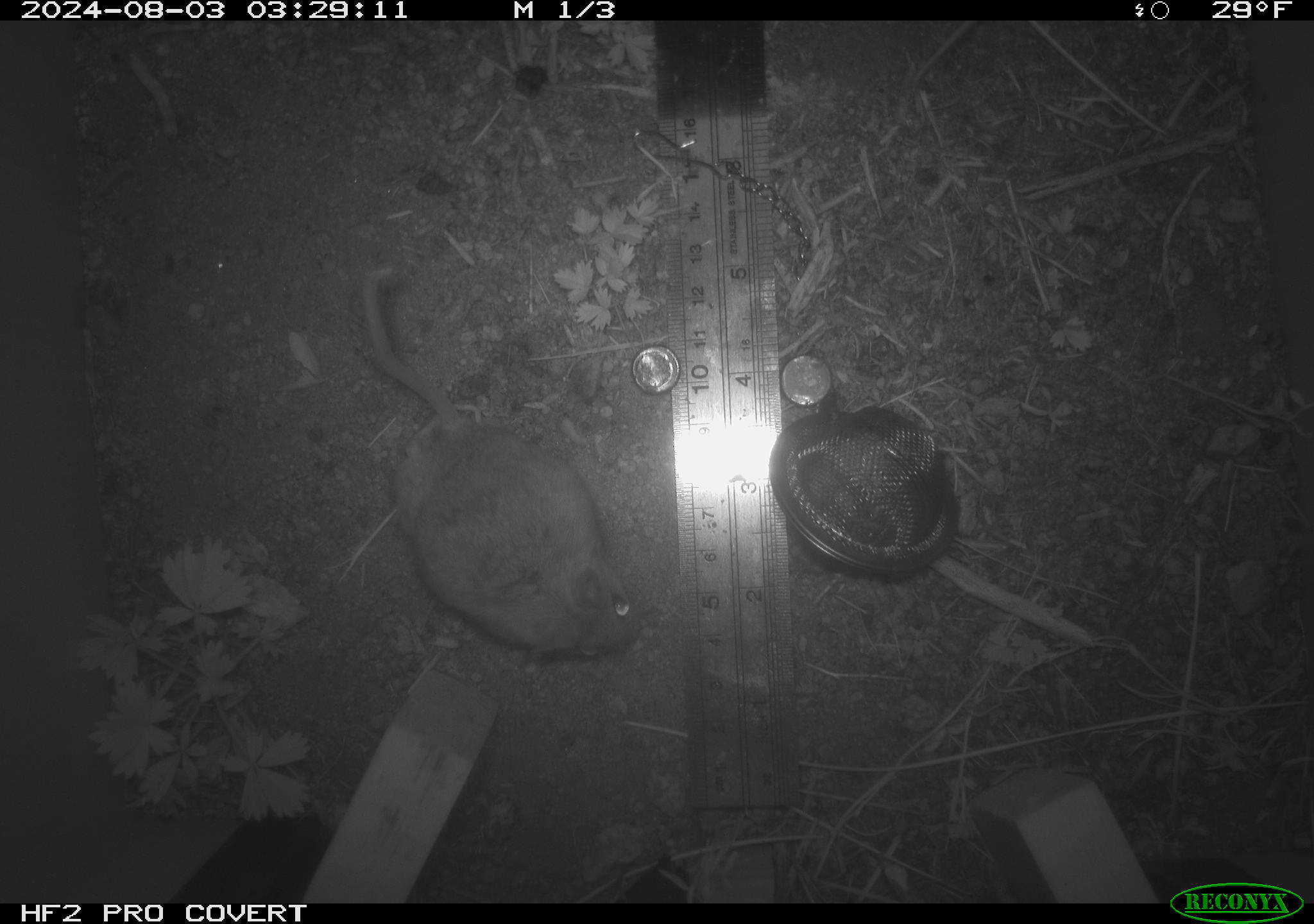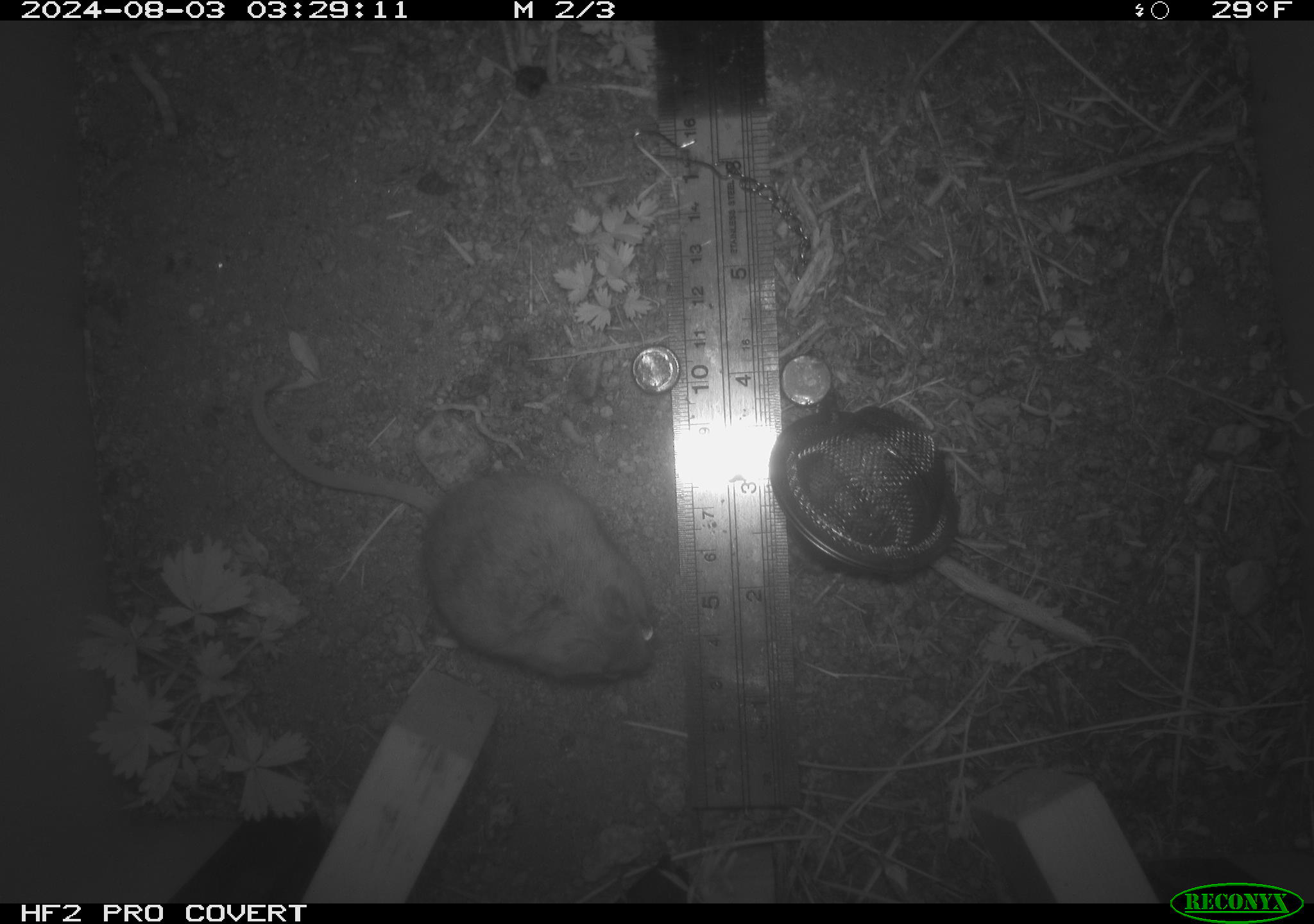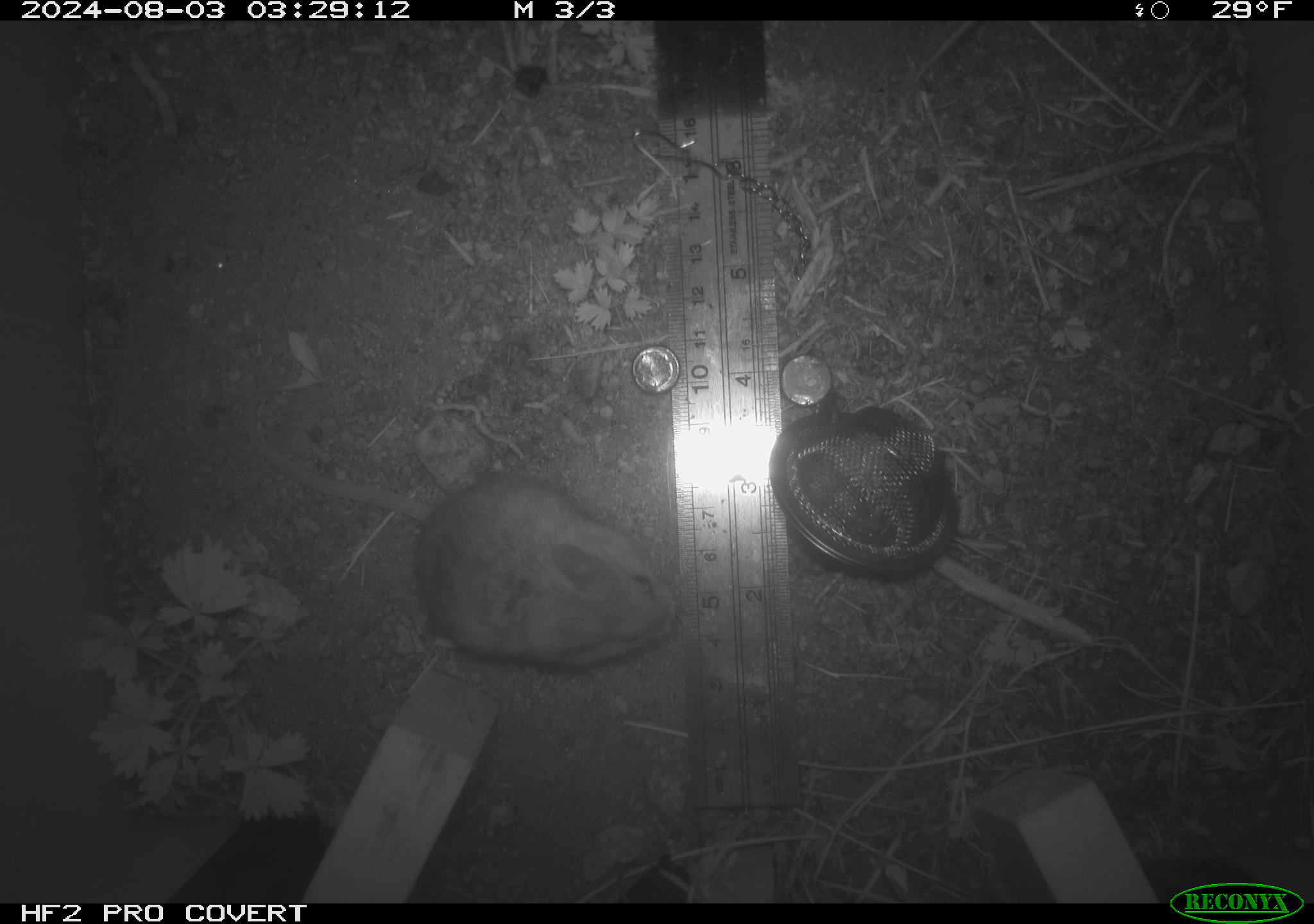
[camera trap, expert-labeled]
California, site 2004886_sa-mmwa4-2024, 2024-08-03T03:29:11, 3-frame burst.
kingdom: Animalia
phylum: Chordata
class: Mammalia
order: Rodentia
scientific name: Rodentia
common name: mouse species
Mouse species (Rodentia).